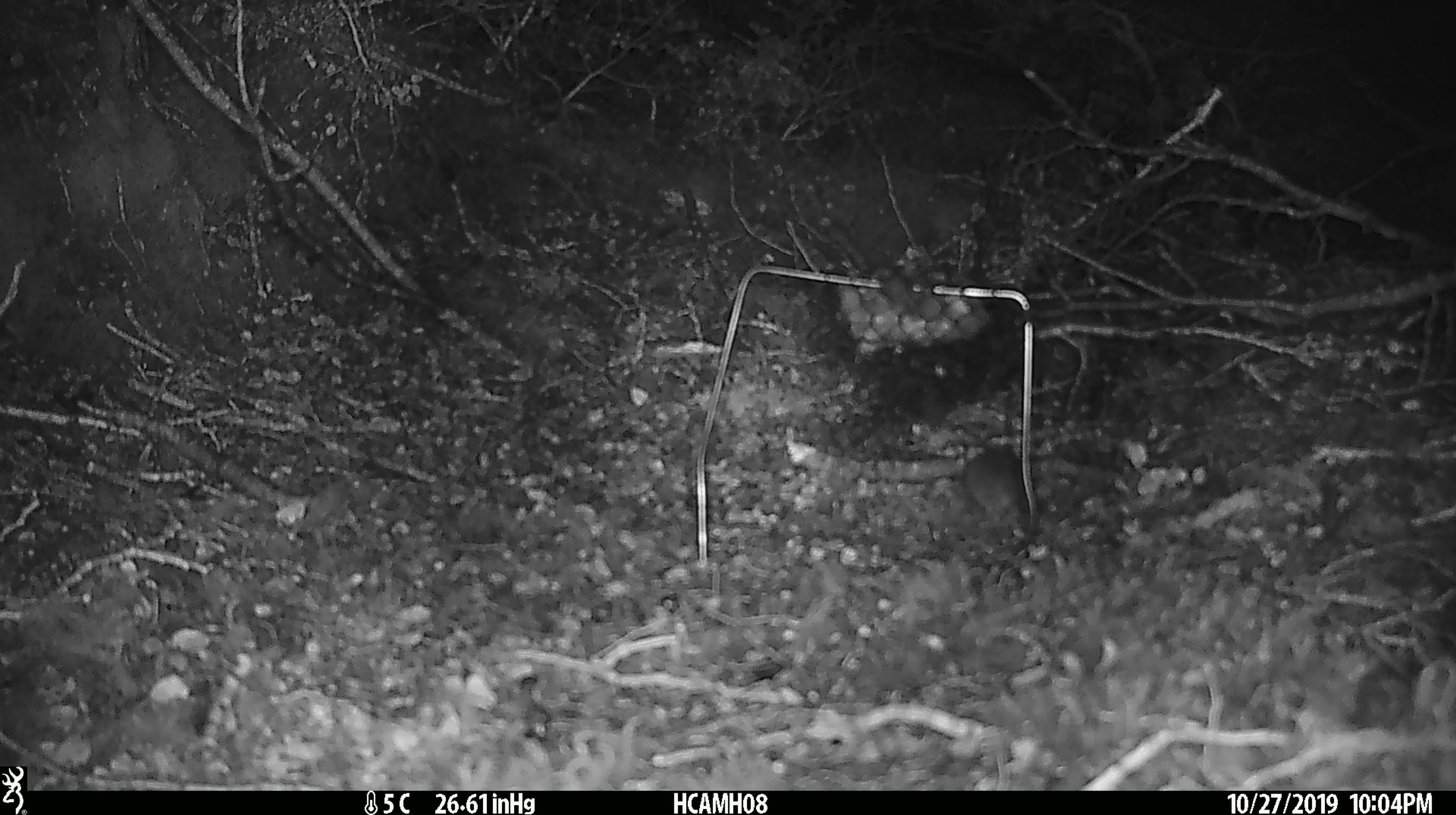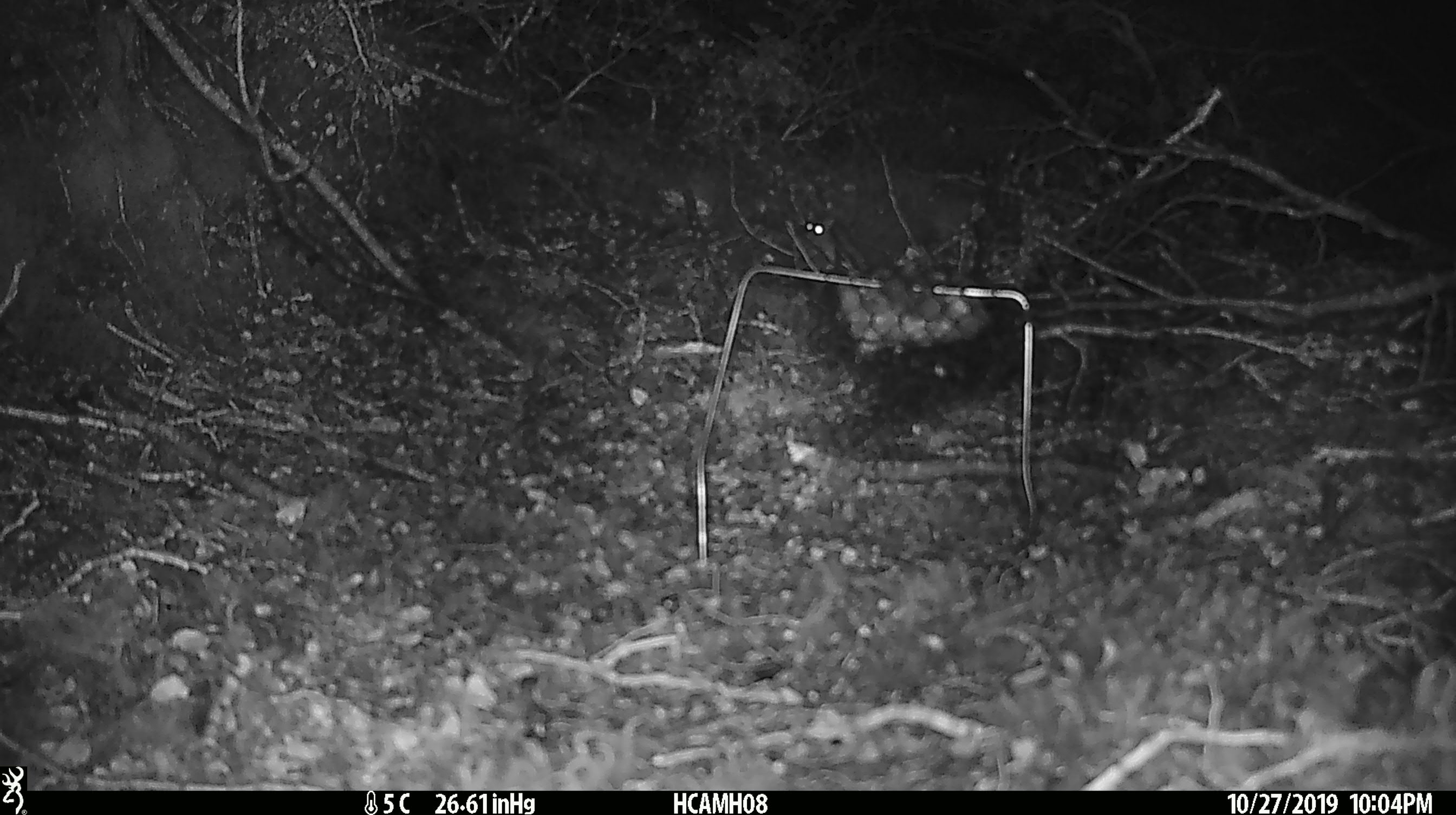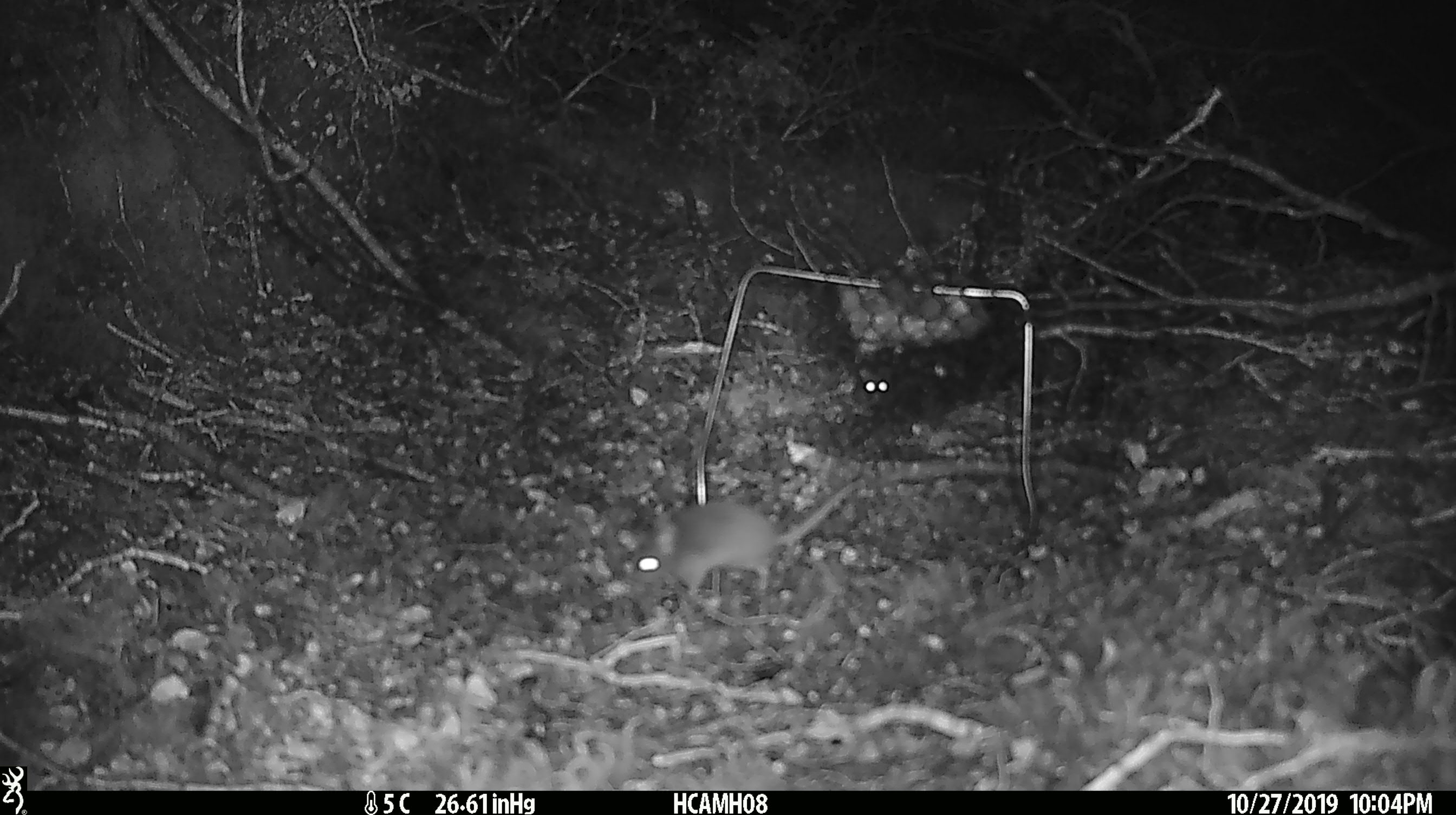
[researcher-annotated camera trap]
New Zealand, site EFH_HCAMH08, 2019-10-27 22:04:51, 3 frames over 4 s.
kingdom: Animalia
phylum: Chordata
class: Mammalia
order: Rodentia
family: Muridae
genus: Mus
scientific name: Mus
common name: mouse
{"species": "mouse (Mus)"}